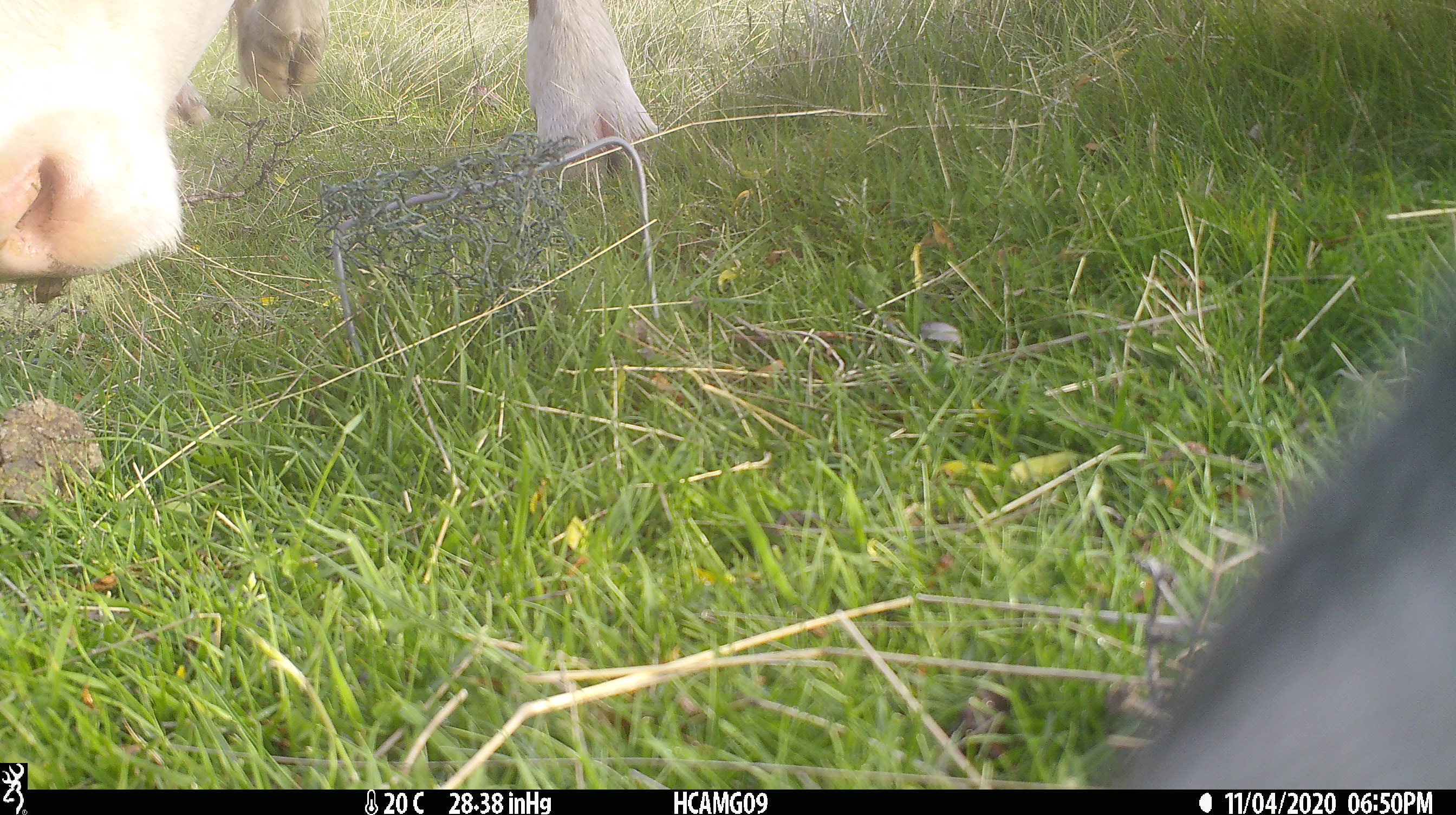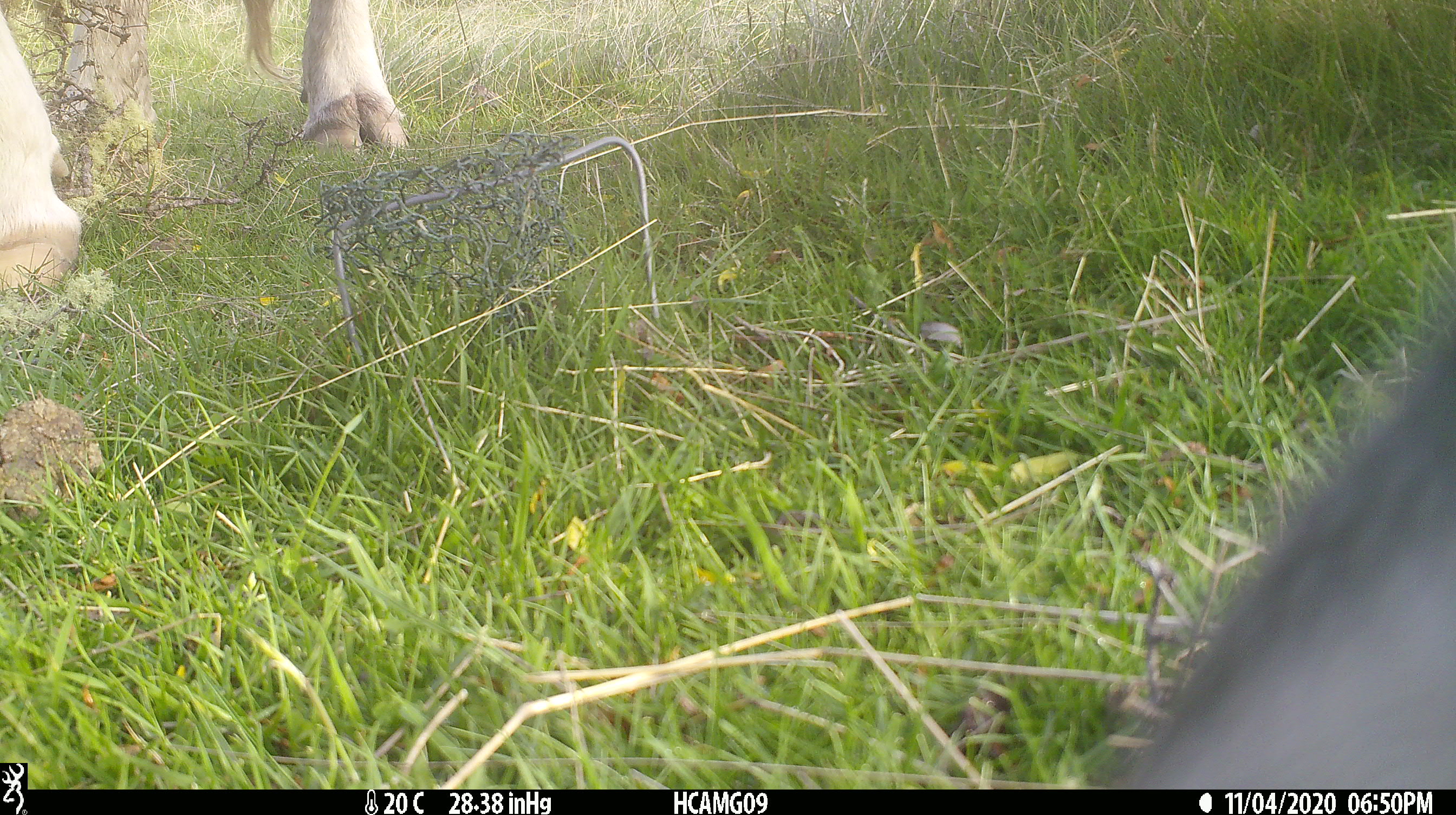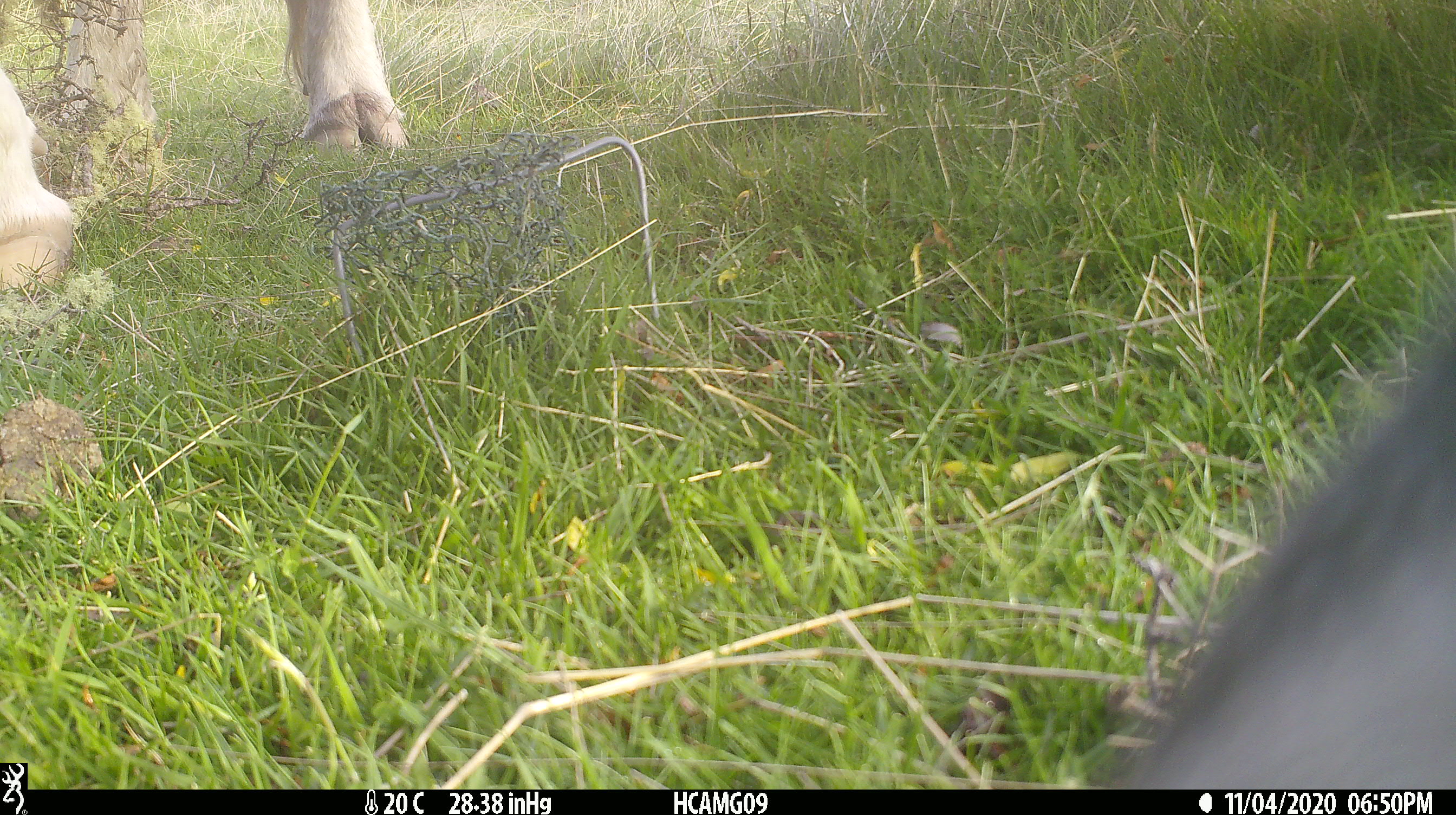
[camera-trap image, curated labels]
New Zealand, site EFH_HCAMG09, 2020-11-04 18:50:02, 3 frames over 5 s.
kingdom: Animalia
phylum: Chordata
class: Mammalia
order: Artiodactyla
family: Bovidae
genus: Bos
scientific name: Bos taurus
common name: domestic cow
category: cow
Cow (domestic cow) (Bos taurus).